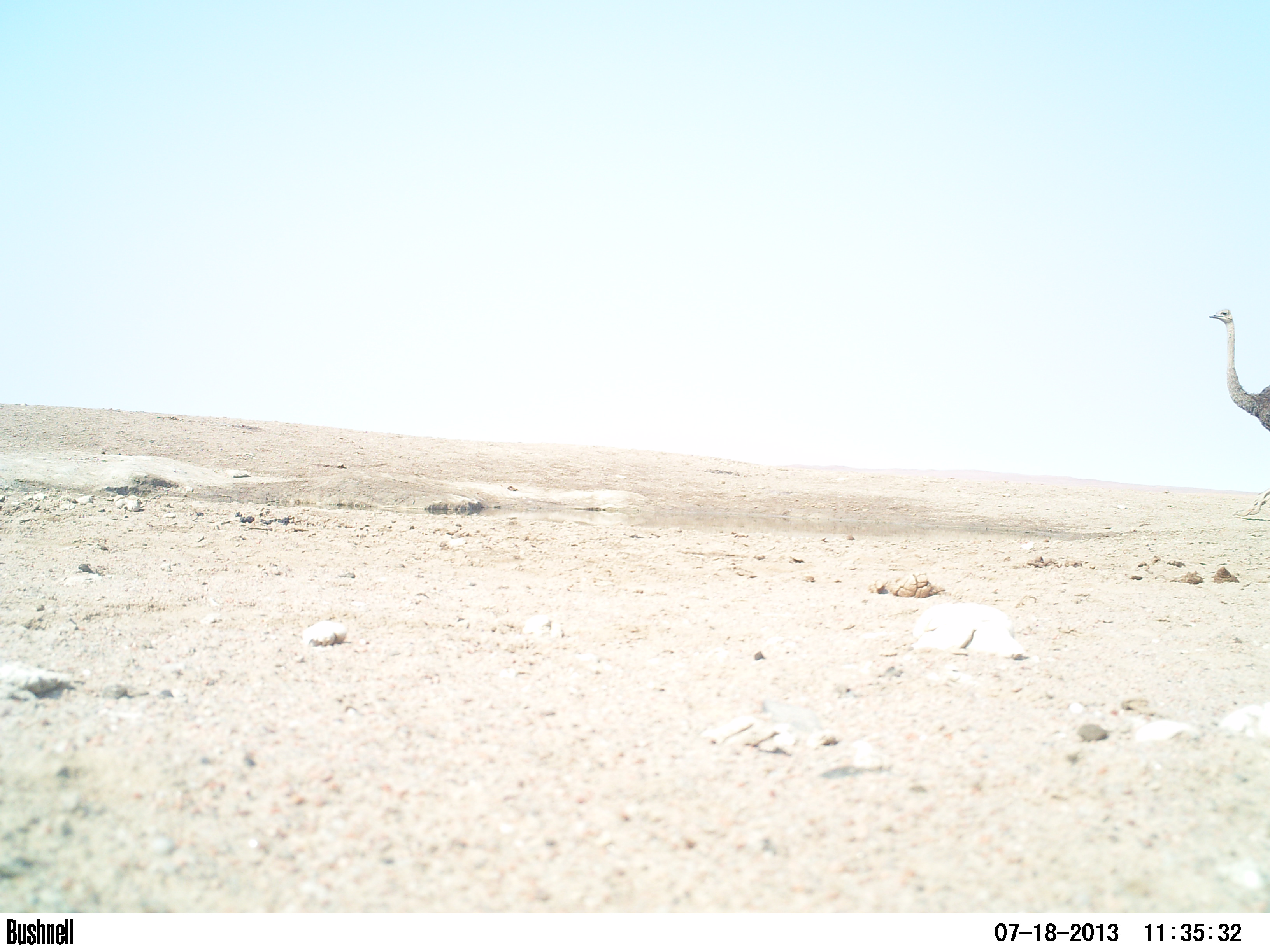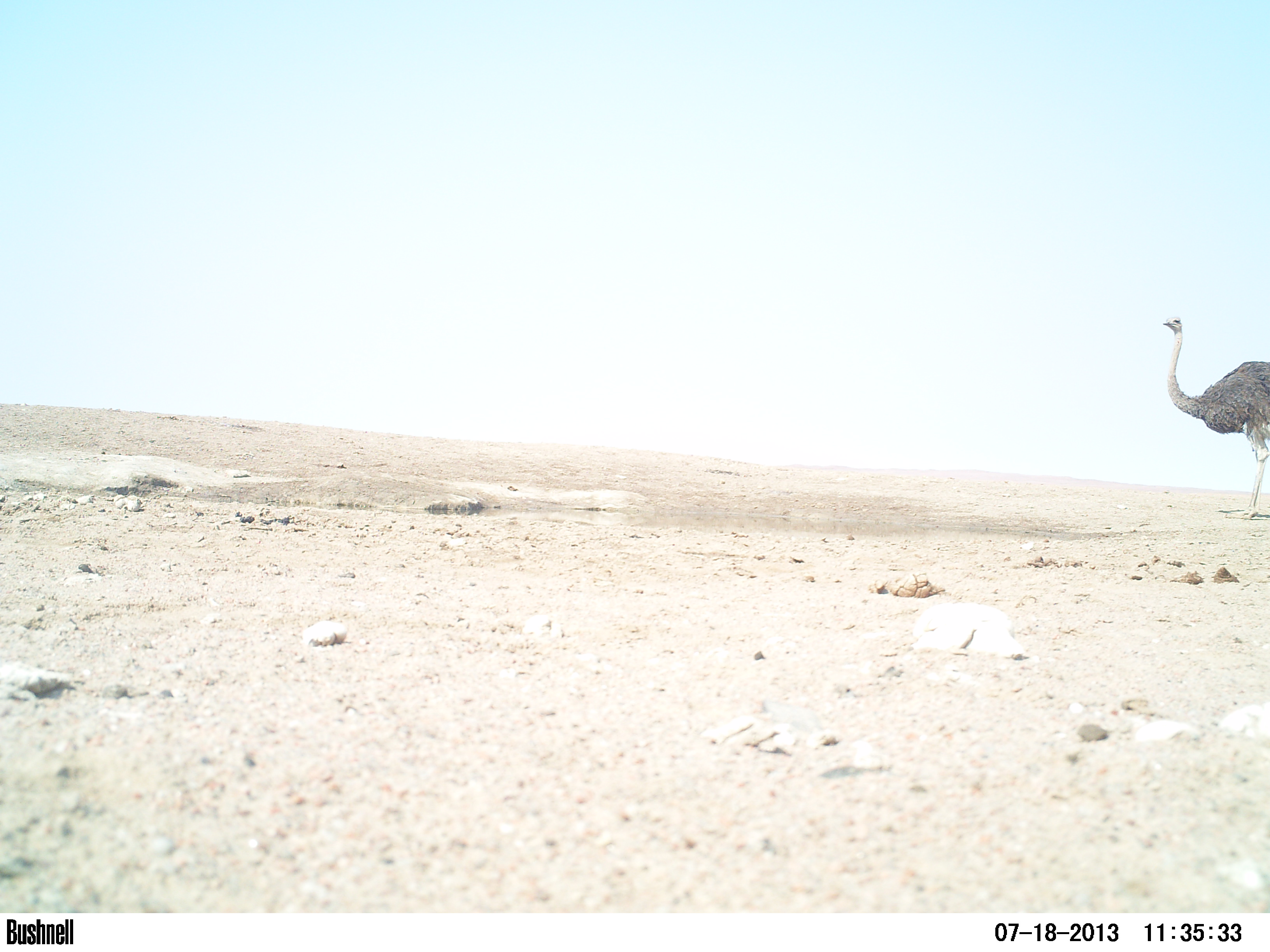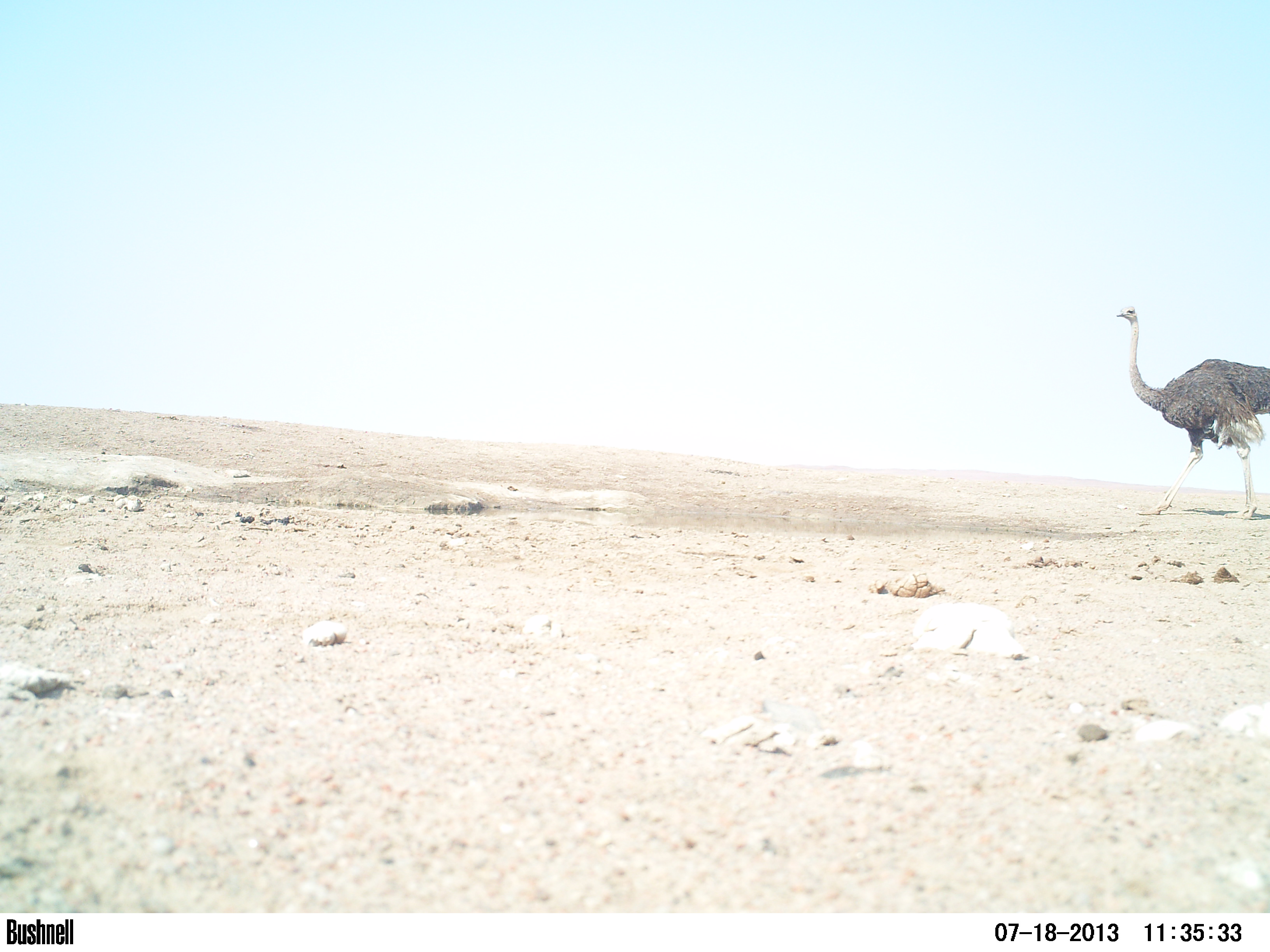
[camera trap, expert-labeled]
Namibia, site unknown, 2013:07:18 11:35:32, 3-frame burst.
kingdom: Animalia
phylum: Chordata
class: Aves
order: Struthioniformes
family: Struthionidae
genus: Struthio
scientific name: Struthio camelus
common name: common ostrich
Struthio camelus (common ostrich).